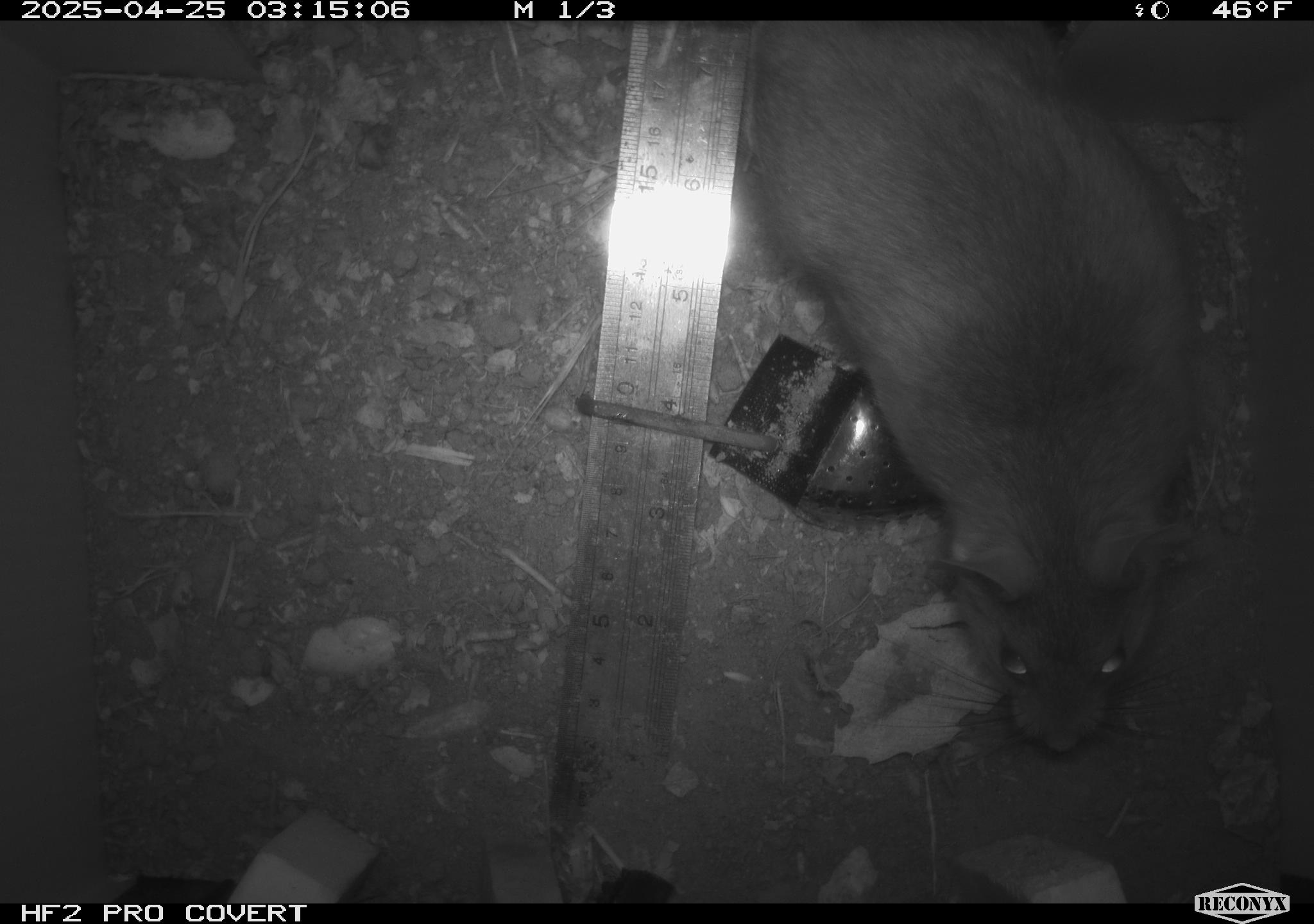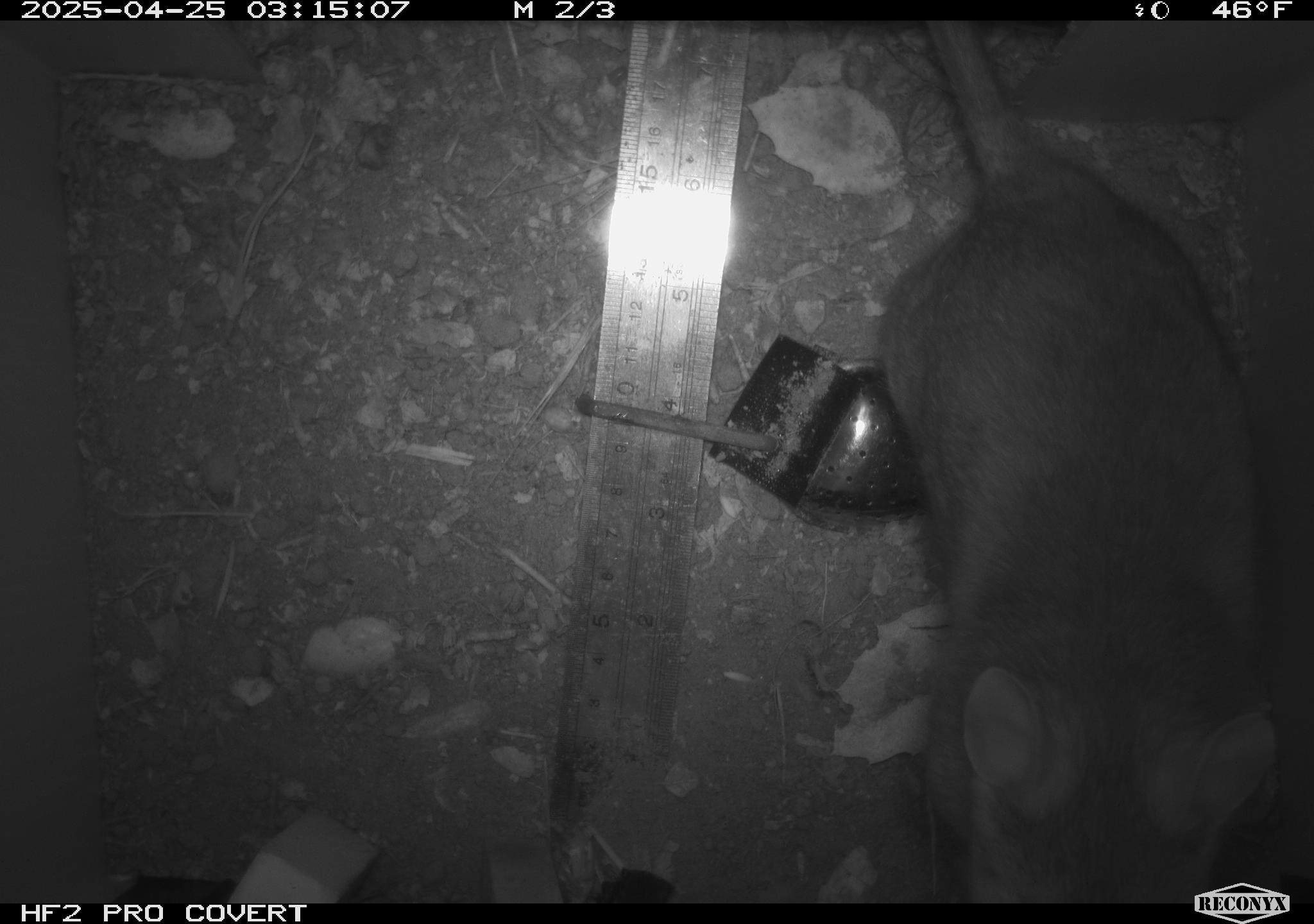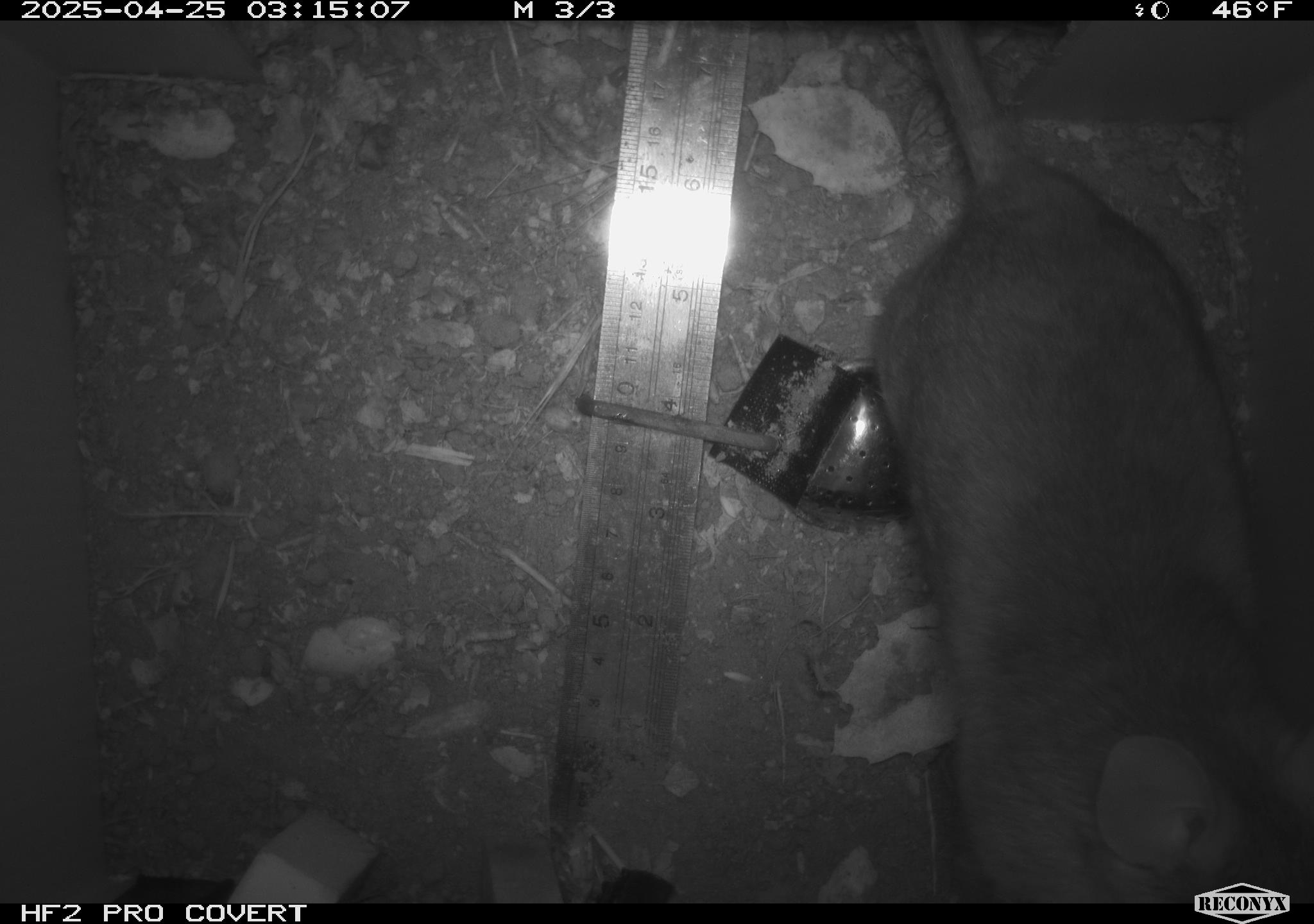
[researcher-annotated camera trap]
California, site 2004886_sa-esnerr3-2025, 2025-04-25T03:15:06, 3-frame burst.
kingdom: Animalia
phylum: Chordata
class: Mammalia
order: Rodentia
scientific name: Rodentia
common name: rodent